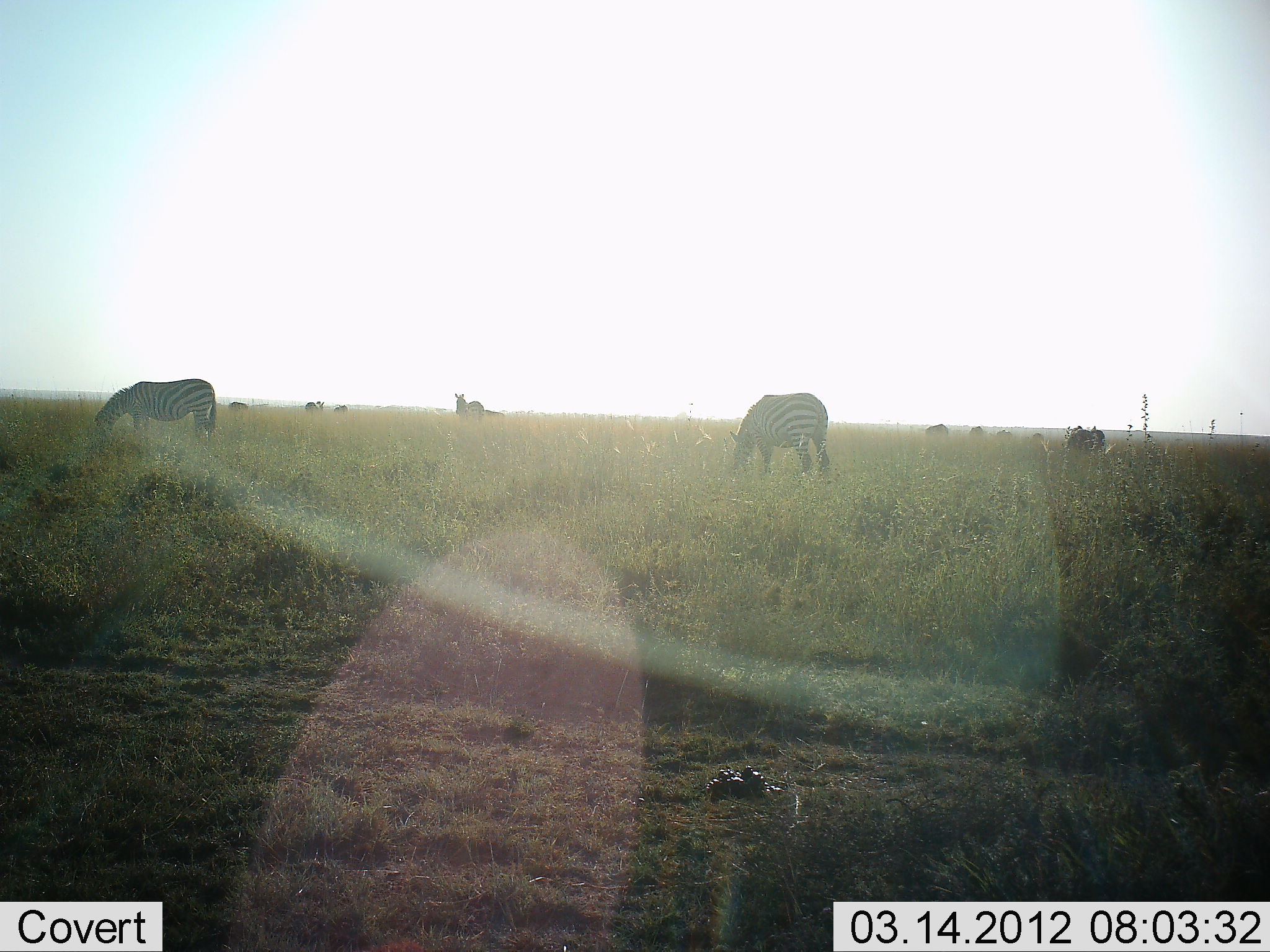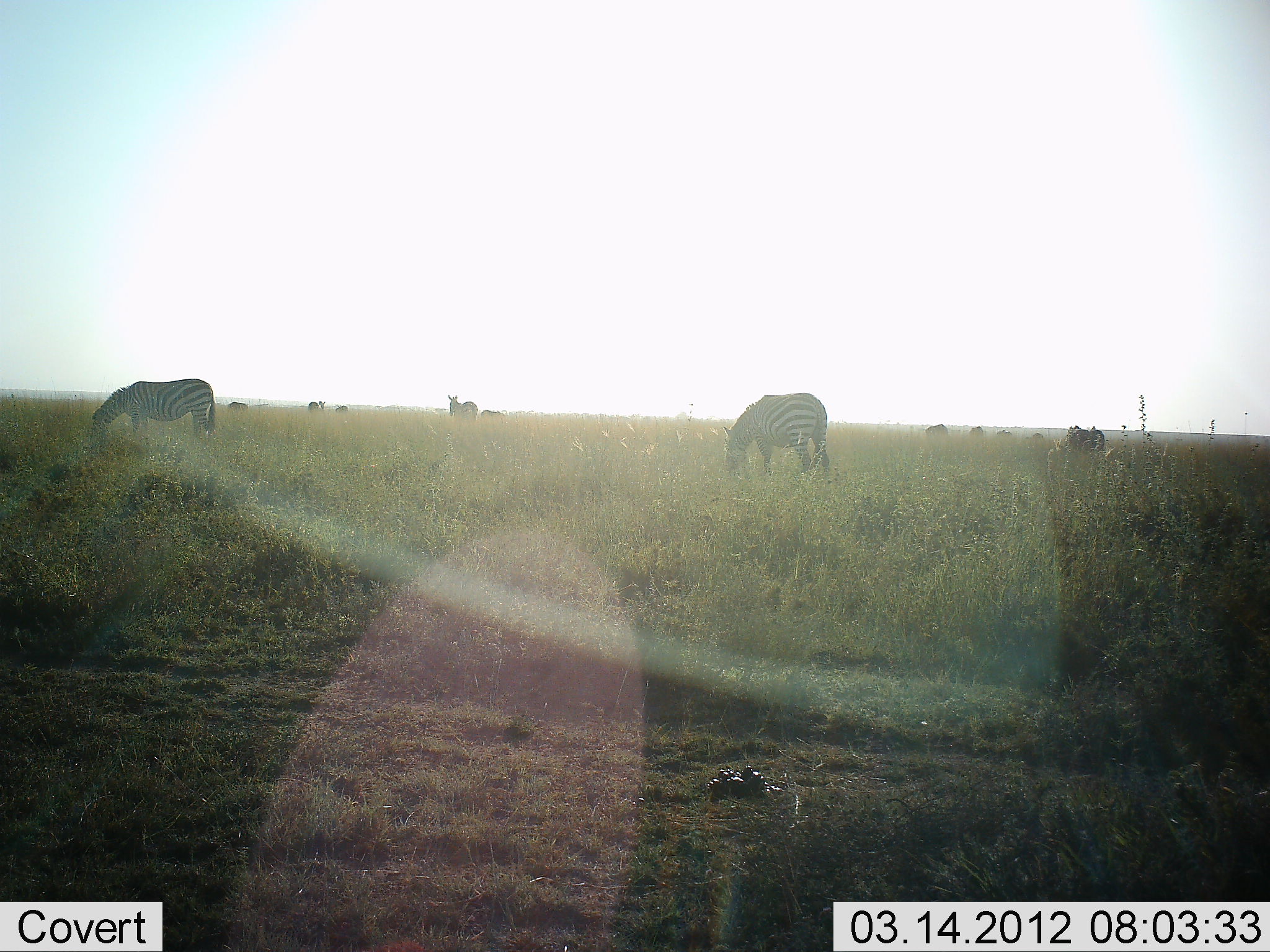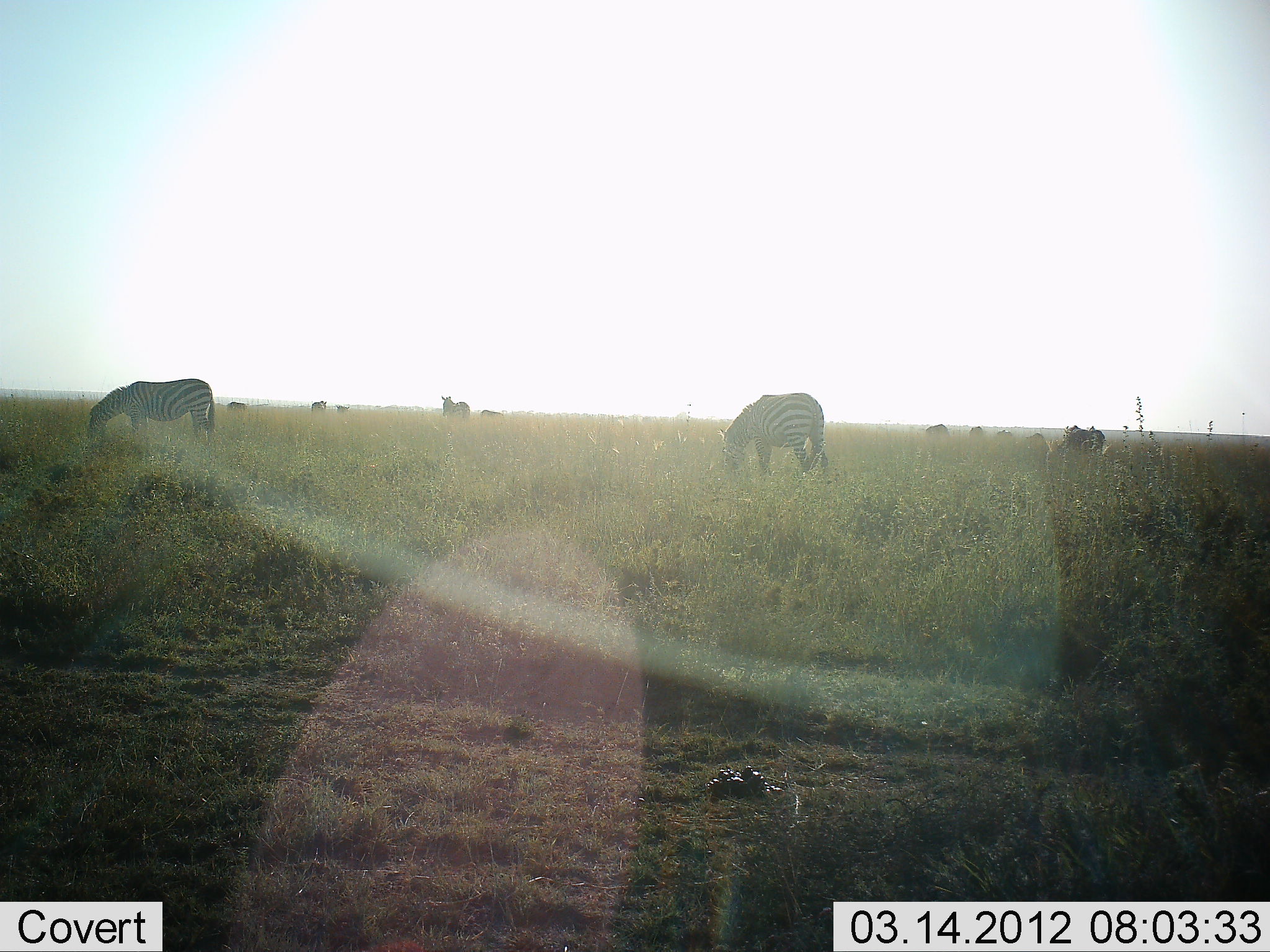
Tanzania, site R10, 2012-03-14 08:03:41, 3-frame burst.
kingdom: Animalia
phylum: Chordata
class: Mammalia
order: Perissodactyla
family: Equidae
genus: Equus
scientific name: Equus quagga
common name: plains zebra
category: zebra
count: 11-50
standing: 29%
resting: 0%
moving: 14%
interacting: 0%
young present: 0%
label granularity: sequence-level